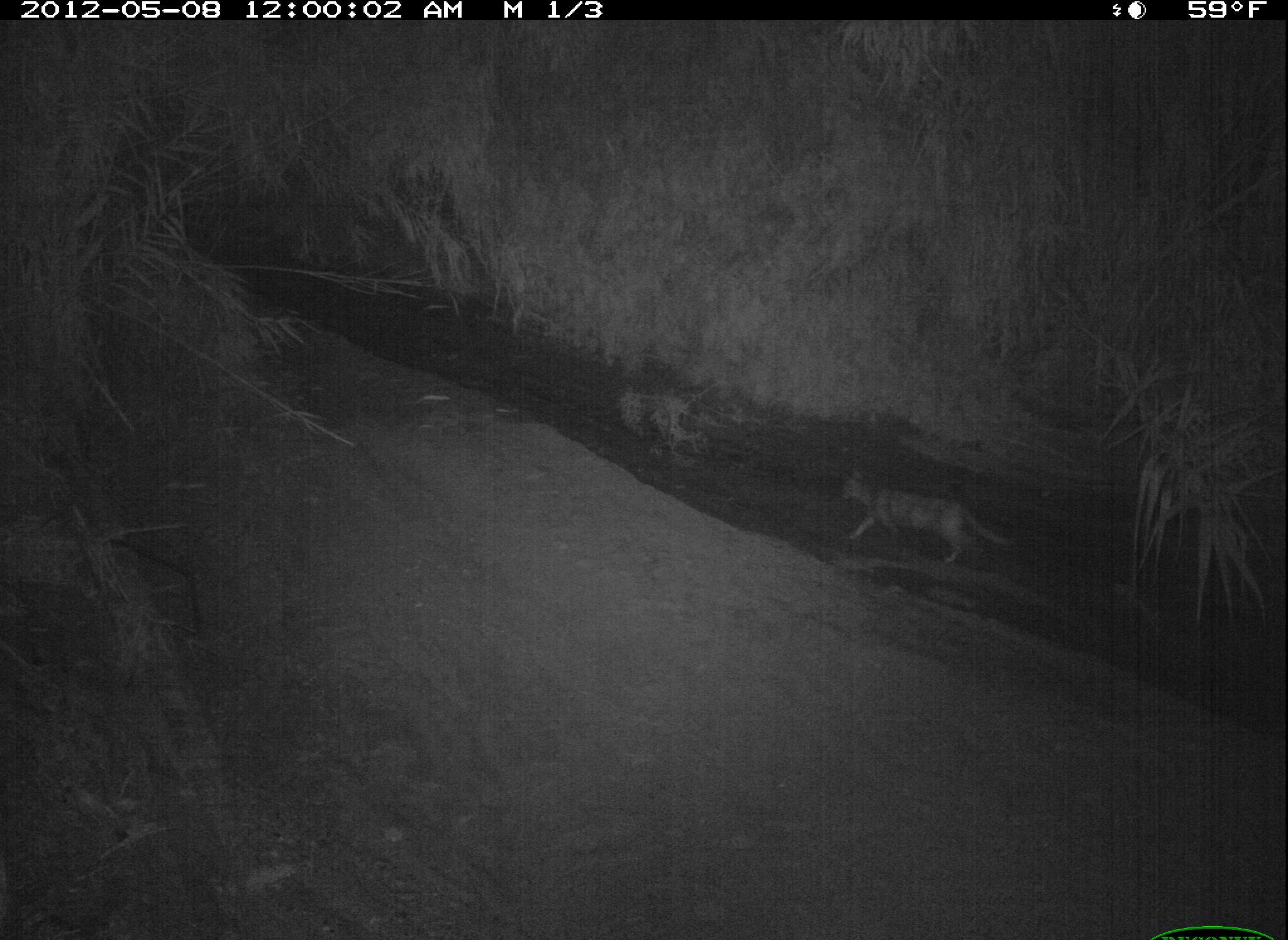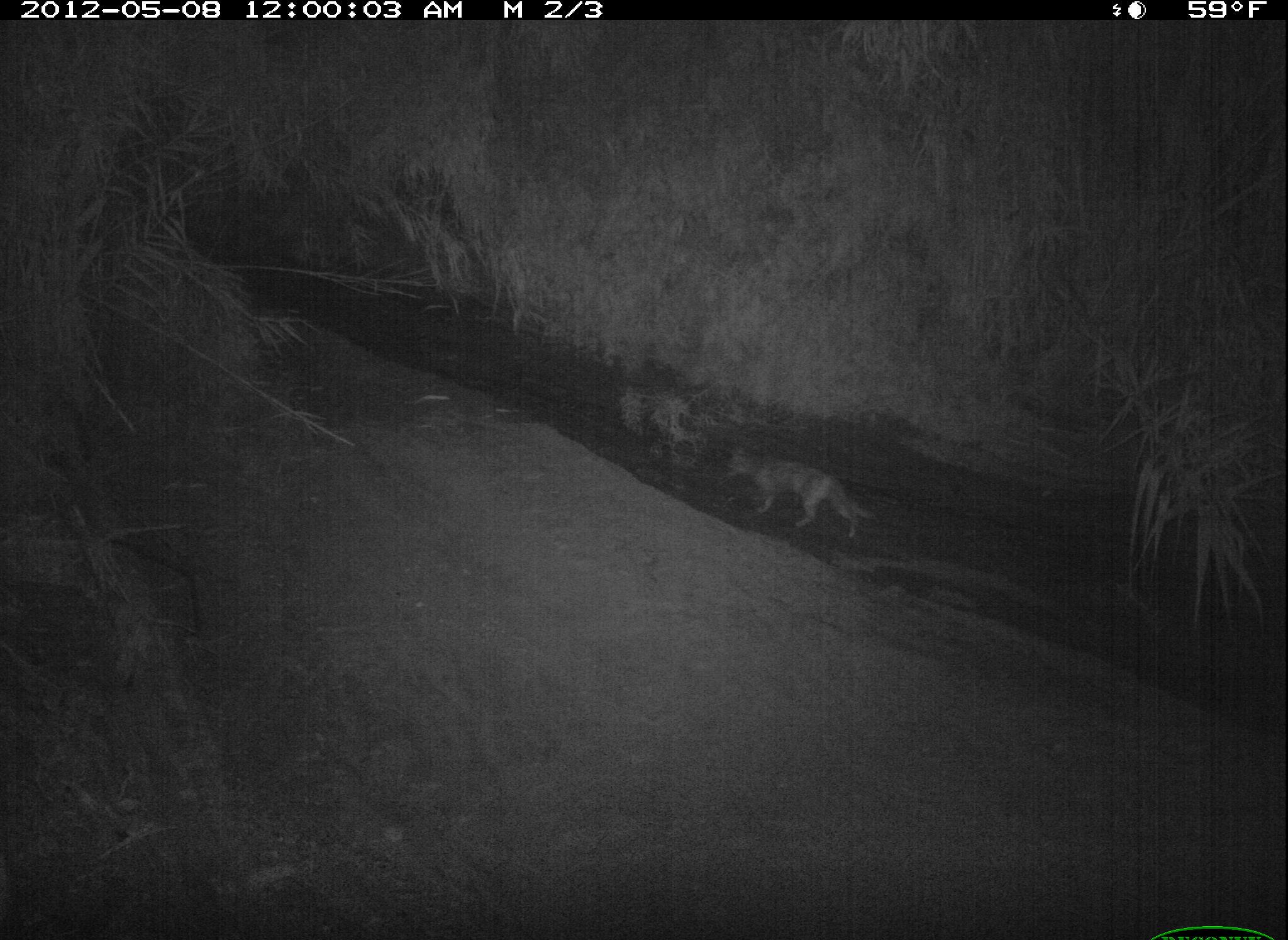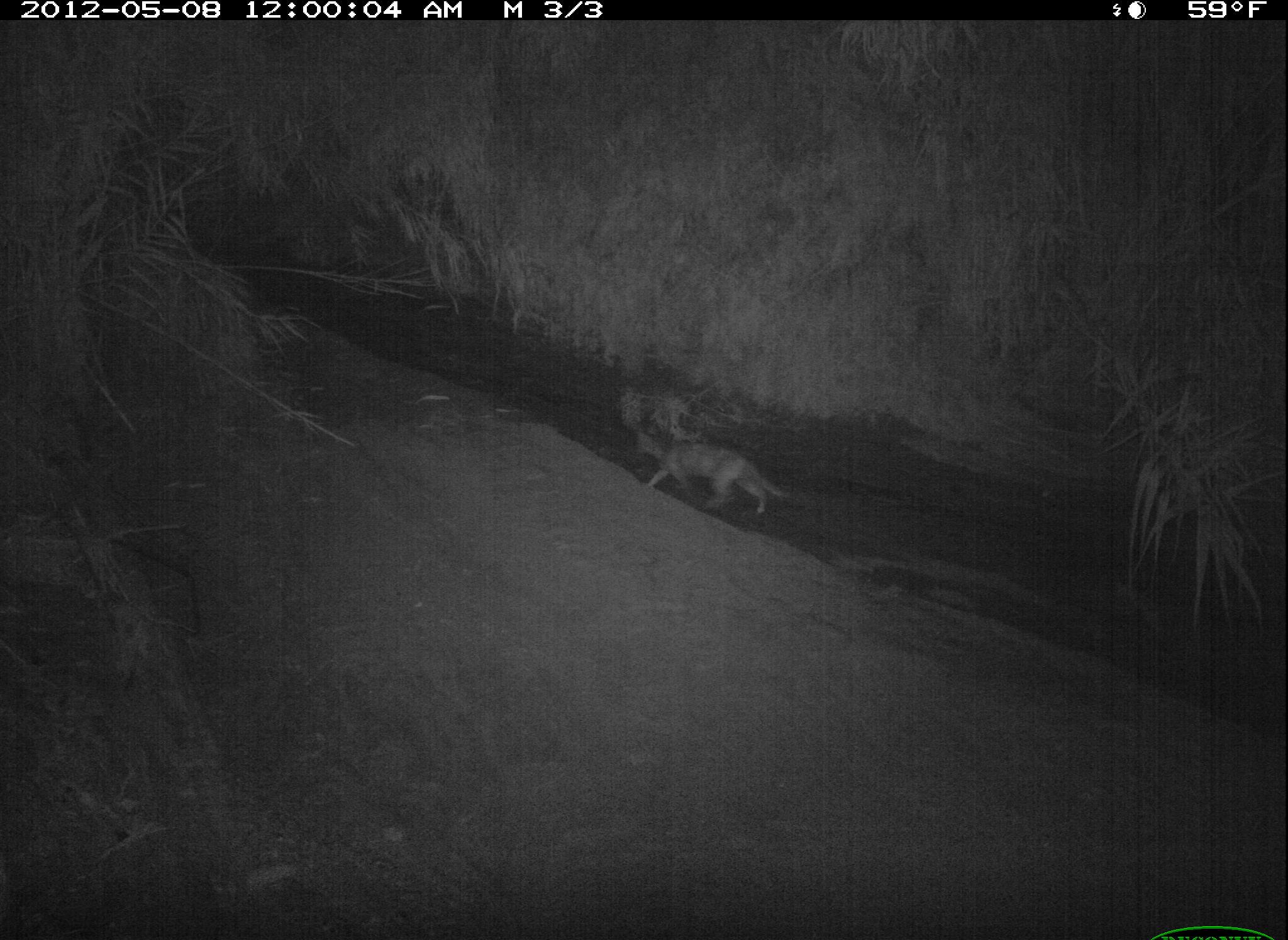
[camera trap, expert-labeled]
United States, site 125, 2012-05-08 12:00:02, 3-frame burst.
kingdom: Animalia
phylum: Chordata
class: Mammalia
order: Carnivora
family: Felidae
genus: Felis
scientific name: Felis catus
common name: cat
Cat (Felis catus).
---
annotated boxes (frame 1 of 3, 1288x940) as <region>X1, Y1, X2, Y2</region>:
cat: <region>835, 460, 1019, 568</region>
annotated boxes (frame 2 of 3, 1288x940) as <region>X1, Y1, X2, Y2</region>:
cat: <region>719, 439, 874, 543</region>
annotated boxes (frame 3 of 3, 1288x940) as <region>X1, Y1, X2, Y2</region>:
cat: <region>627, 424, 795, 523</region>